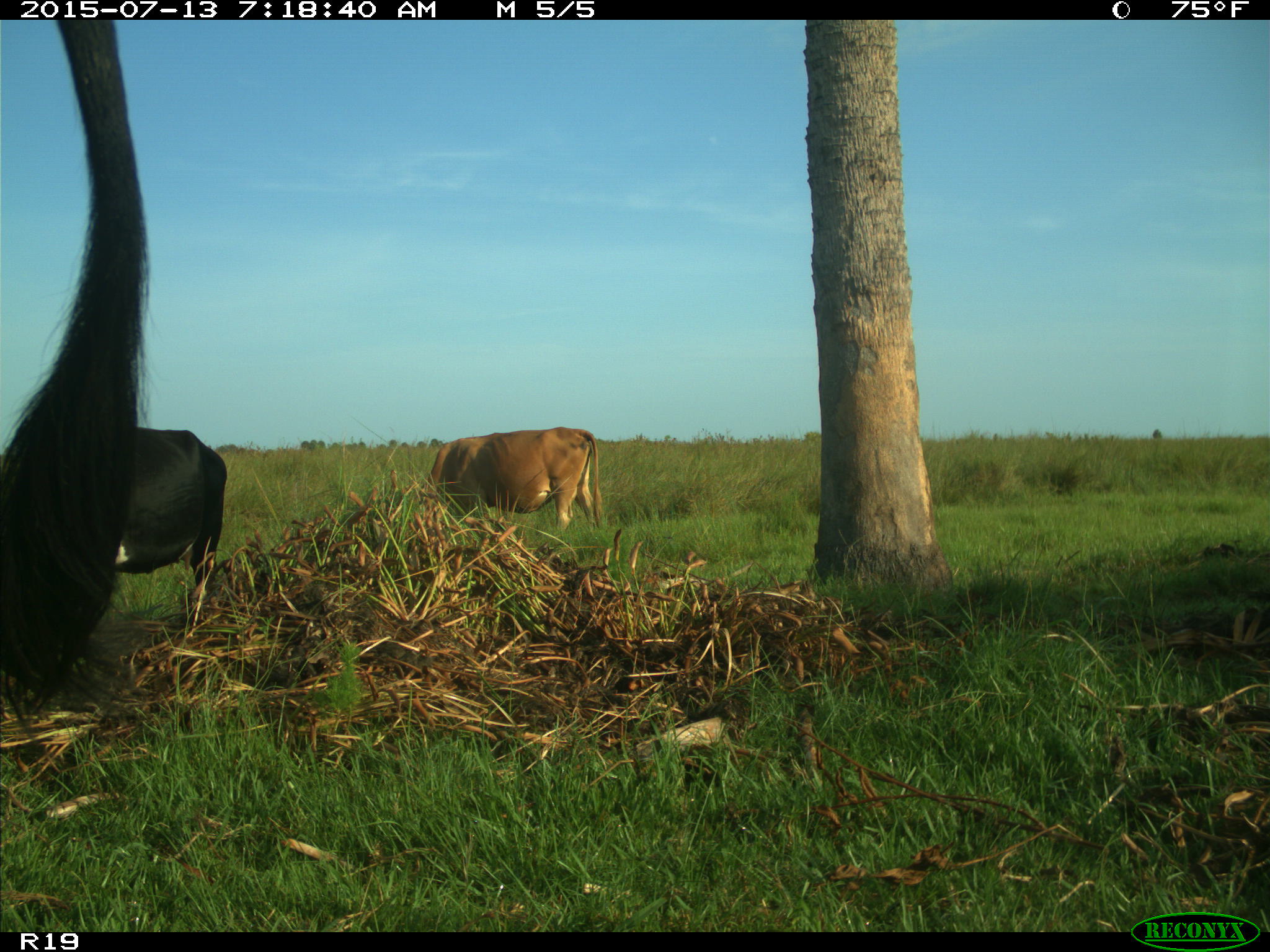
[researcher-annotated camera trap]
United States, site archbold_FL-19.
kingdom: Animalia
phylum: Chordata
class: Mammalia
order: Artiodactyla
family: Bovidae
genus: Bos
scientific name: Bos taurus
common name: domestic cow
Bos taurus (domestic cow).